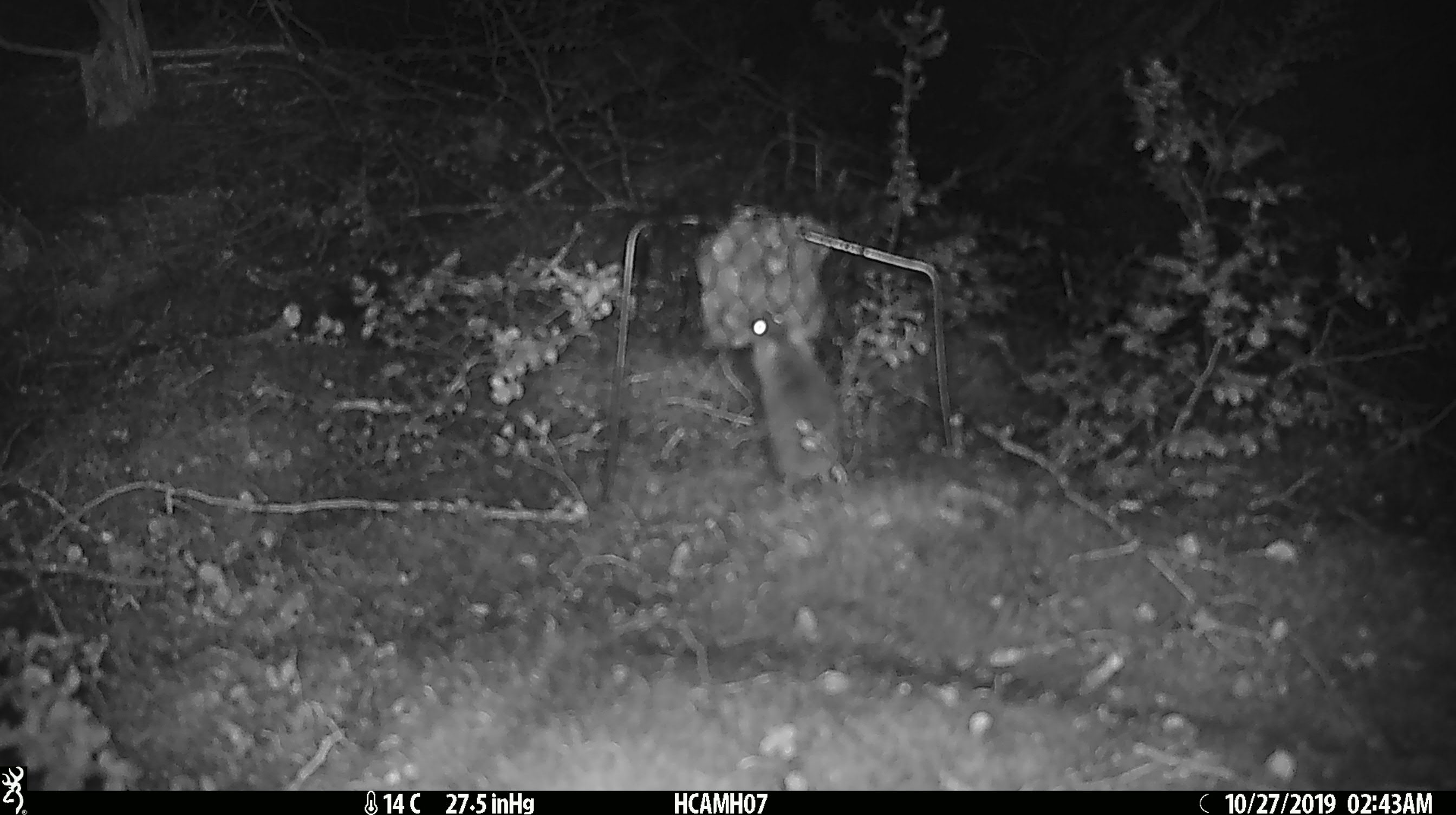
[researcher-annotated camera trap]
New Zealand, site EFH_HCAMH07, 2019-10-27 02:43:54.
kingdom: Animalia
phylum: Chordata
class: Mammalia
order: Rodentia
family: Muridae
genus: Mus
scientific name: Mus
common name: mouse